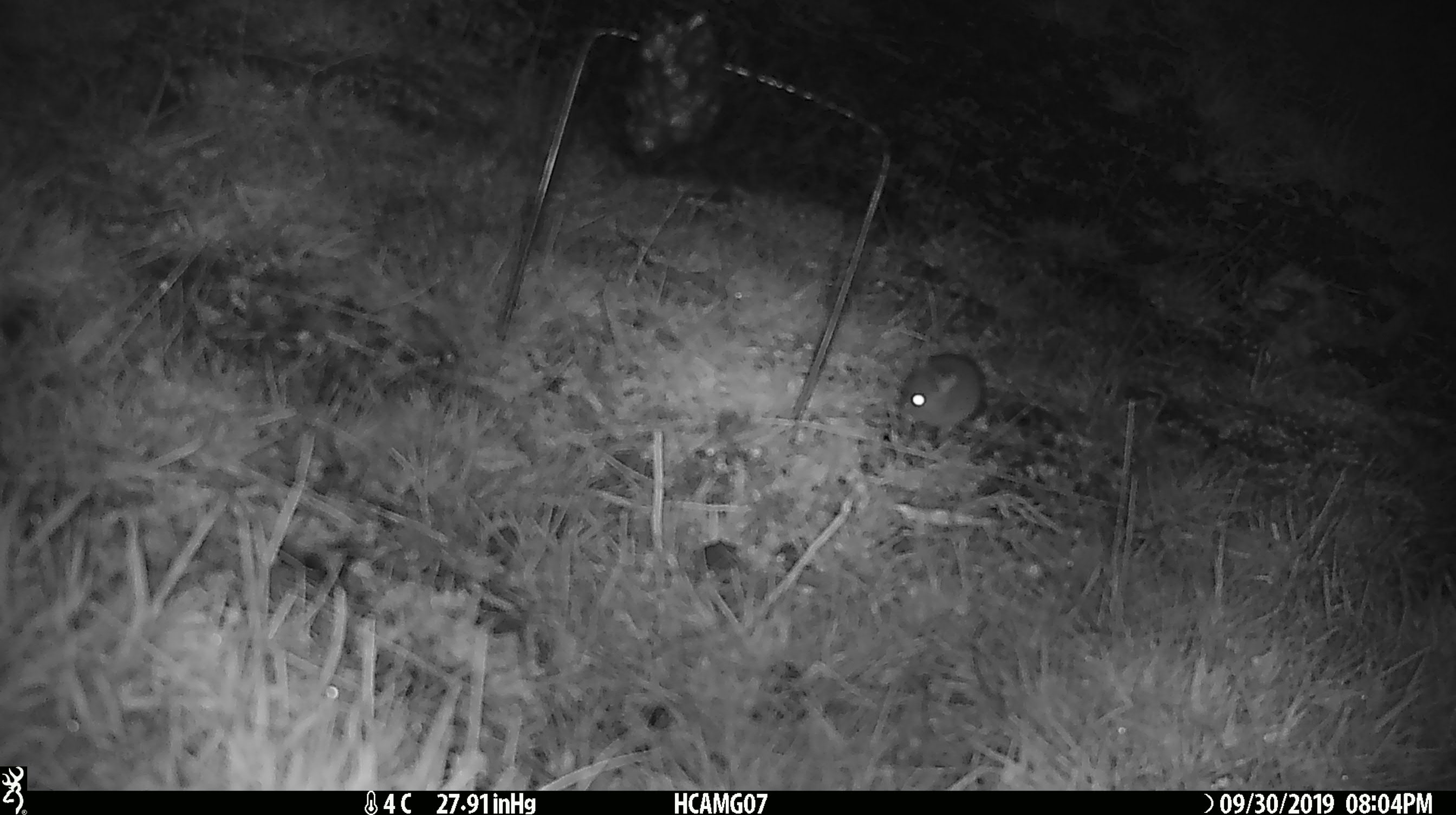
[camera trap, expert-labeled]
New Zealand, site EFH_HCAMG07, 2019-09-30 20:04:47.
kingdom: Animalia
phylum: Chordata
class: Mammalia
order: Rodentia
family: Muridae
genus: Mus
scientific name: Mus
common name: mouse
Mouse (Mus).